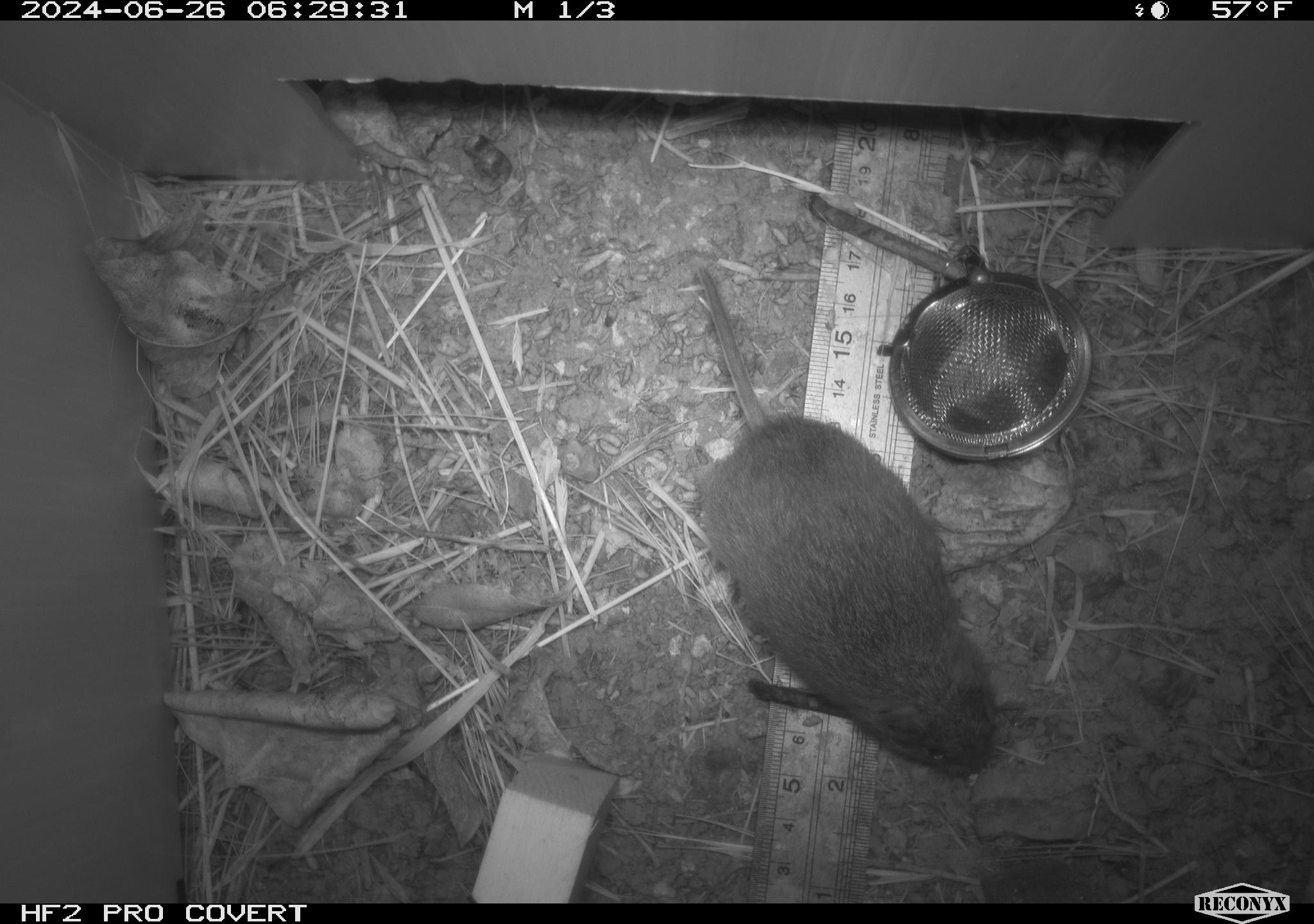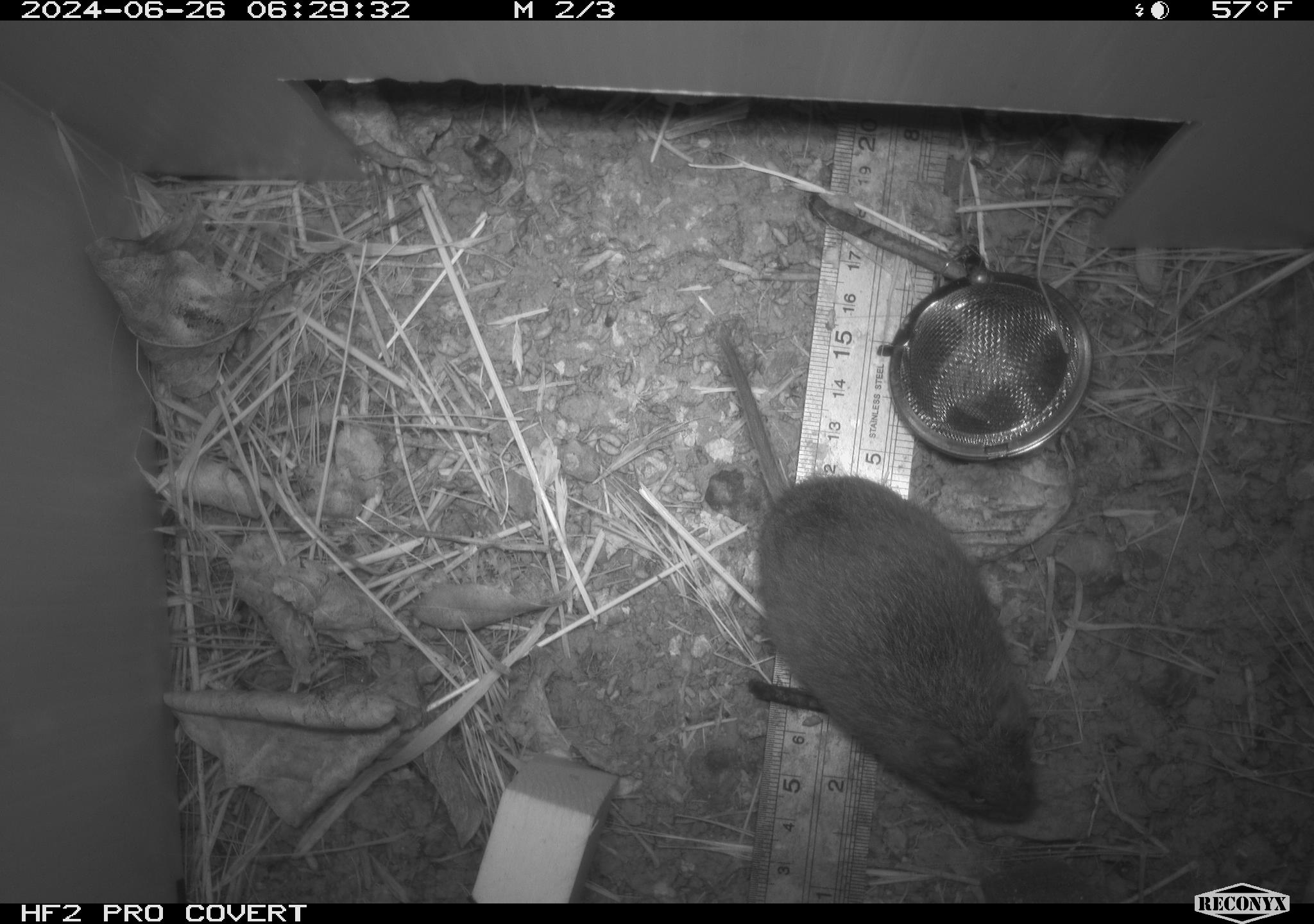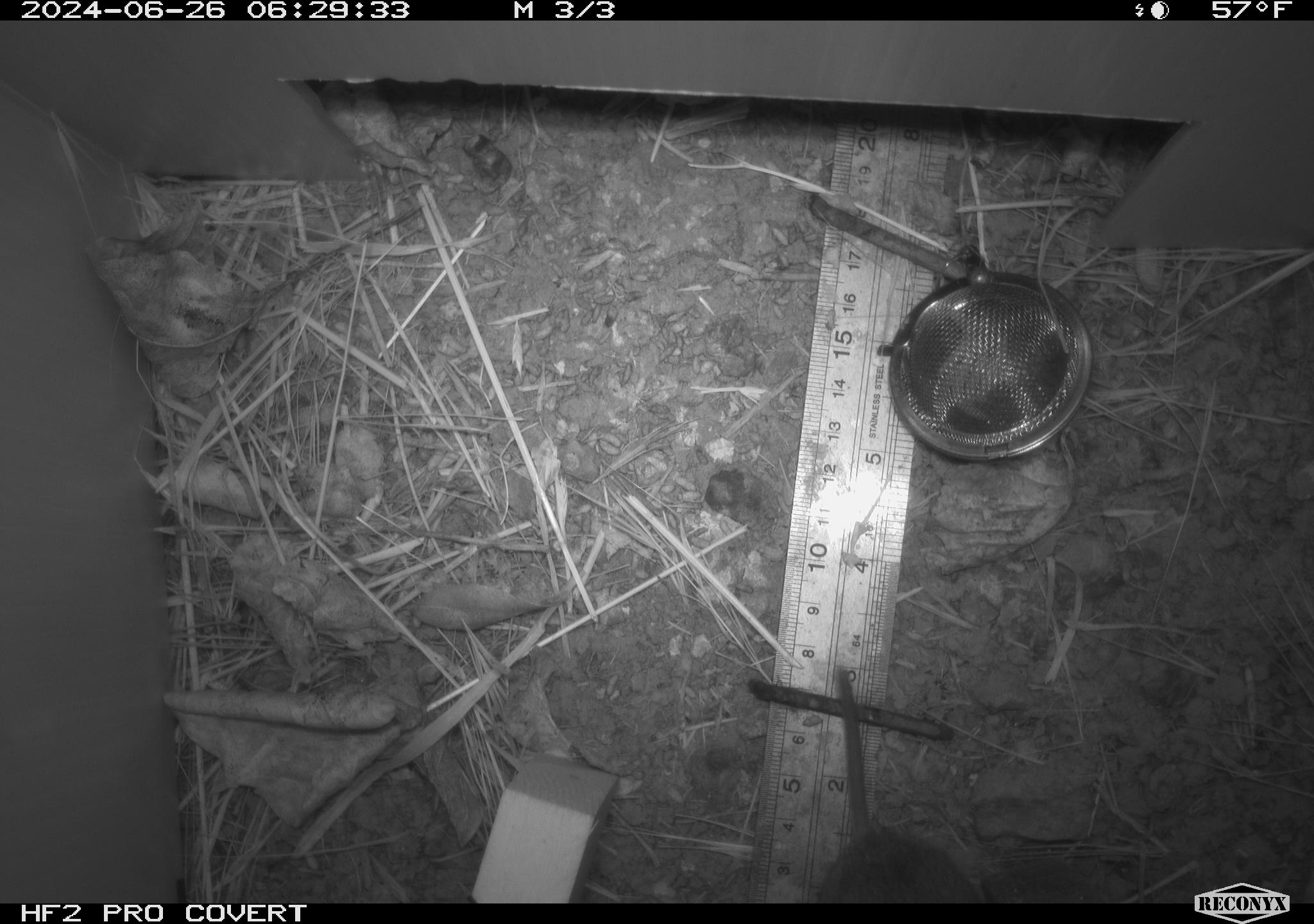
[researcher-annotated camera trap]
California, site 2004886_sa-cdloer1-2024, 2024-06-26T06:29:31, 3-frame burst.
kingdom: Animalia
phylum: Chordata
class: Mammalia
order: Rodentia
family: Cricetidae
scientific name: Arvicolinae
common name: voles, lemmings, and muskrats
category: arvicolinae subfamily